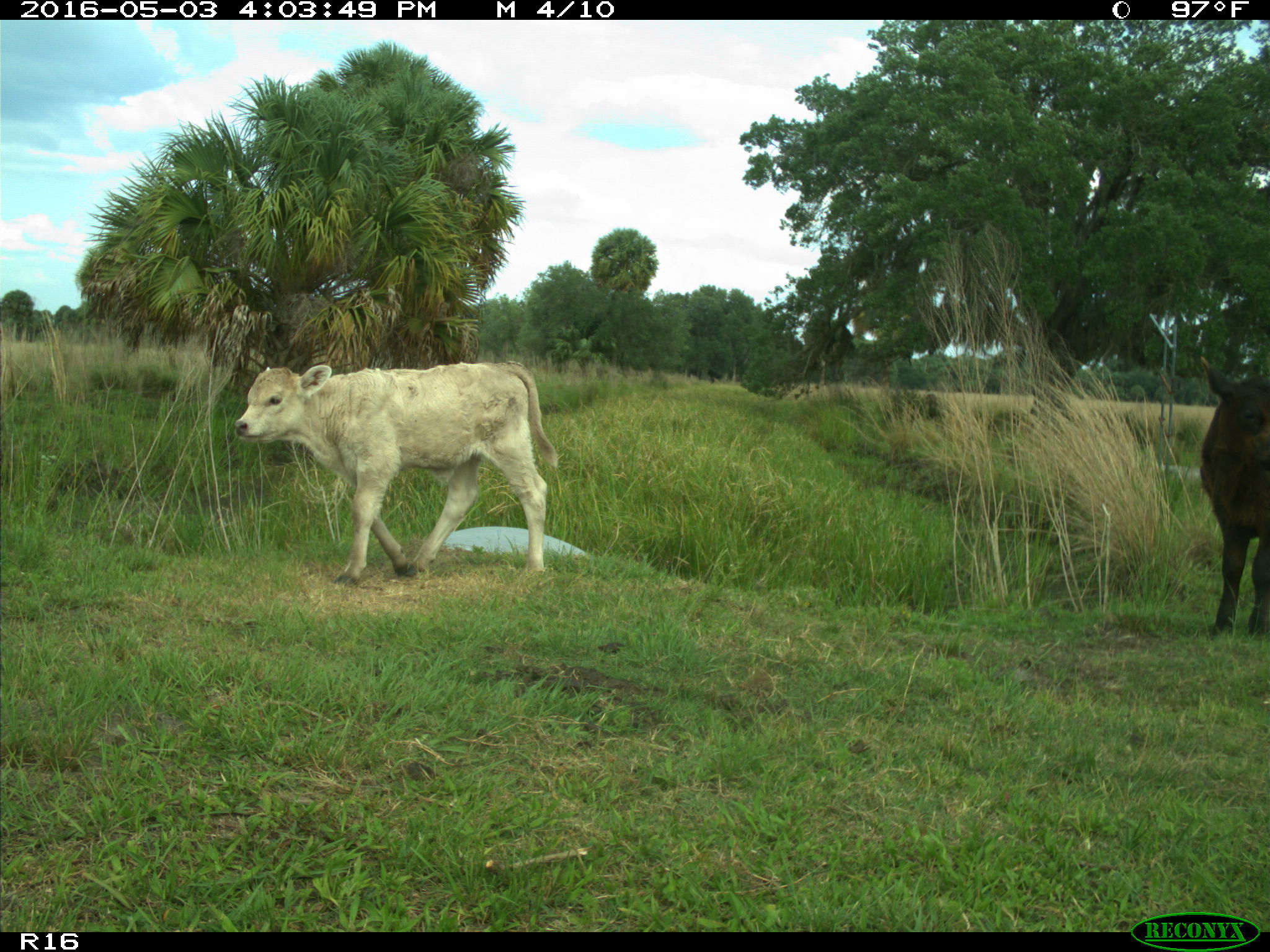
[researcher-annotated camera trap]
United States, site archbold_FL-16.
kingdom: Animalia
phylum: Chordata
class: Mammalia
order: Artiodactyla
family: Bovidae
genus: Bos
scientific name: Bos taurus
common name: domestic cow